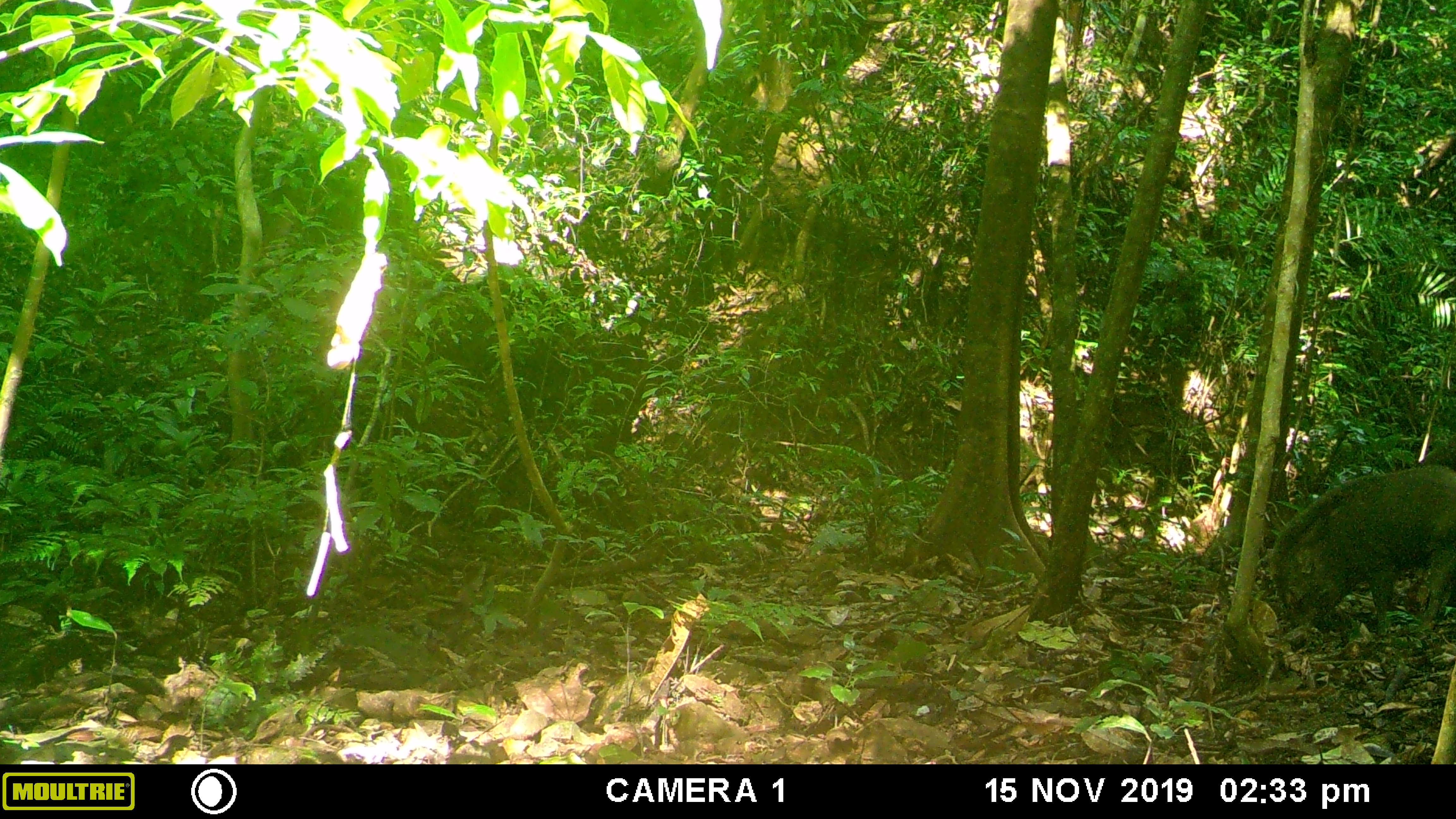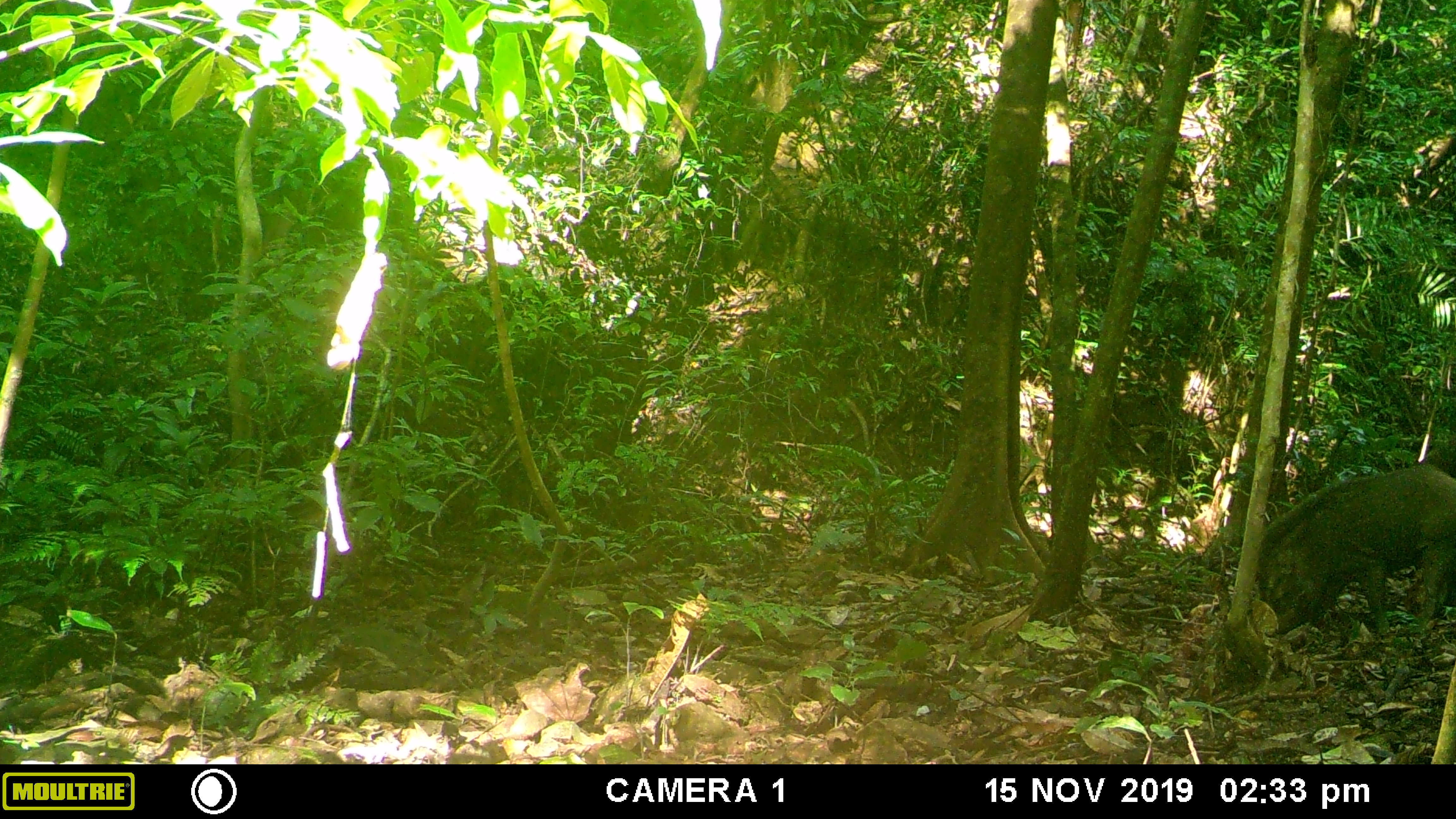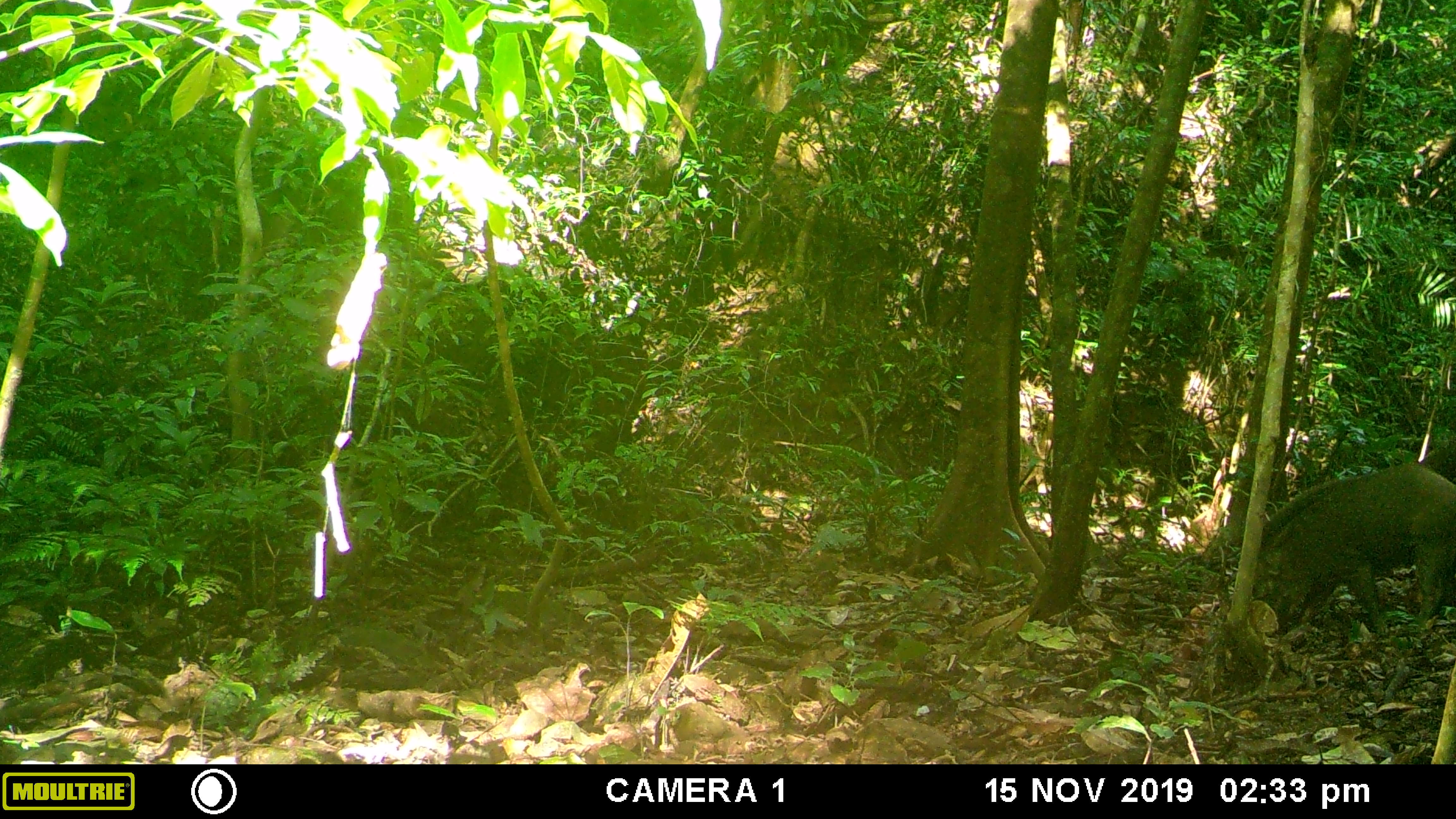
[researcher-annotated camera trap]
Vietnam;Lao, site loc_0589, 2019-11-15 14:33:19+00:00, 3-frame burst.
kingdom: Animalia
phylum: Chordata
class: Mammalia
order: Artiodactyla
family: Suidae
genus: Sus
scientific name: Sus scrofa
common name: eurasian wild pig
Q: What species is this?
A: Eurasian wild pig (Sus scrofa).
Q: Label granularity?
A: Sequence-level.